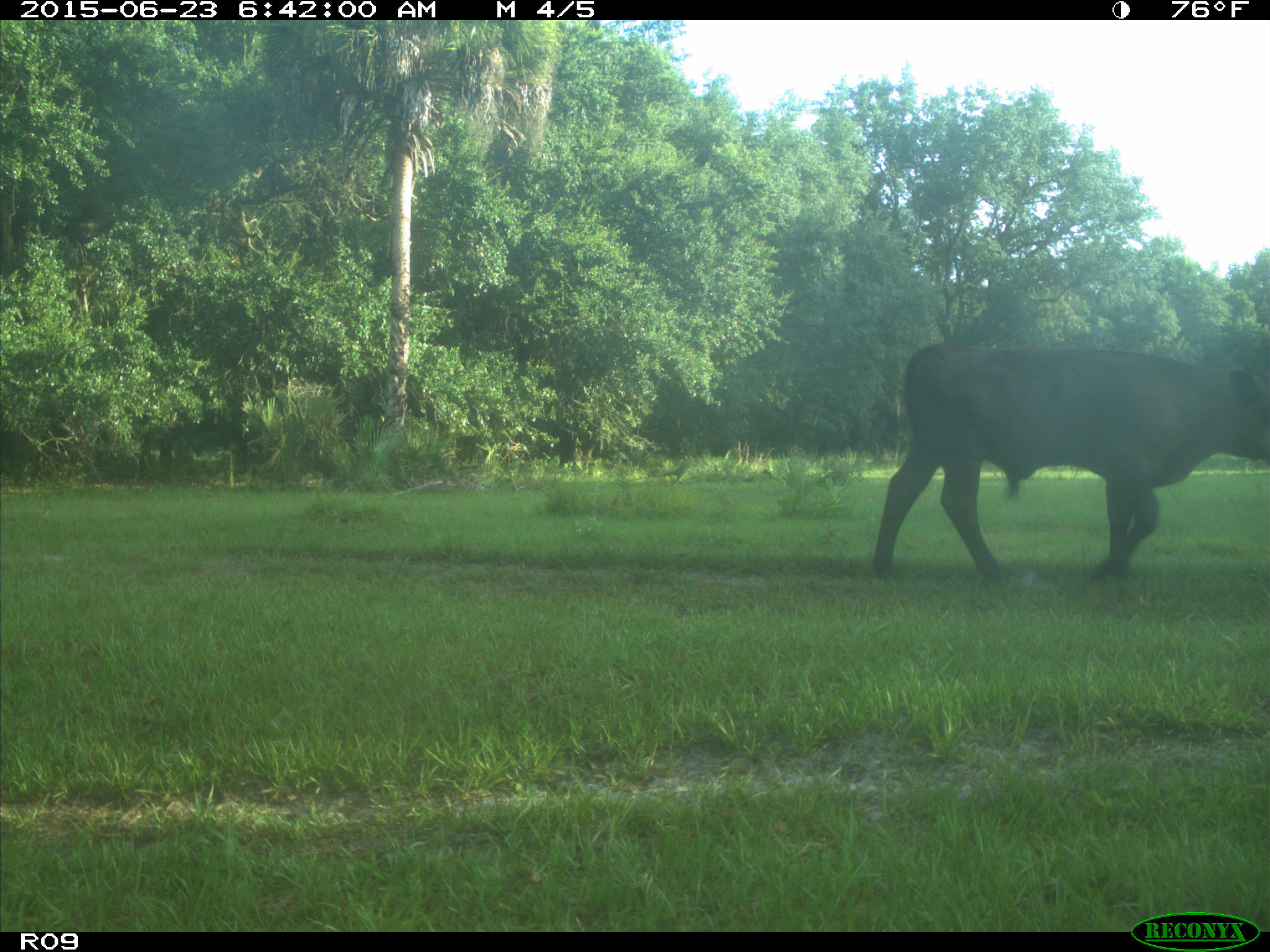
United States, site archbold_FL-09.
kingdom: Animalia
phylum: Chordata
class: Mammalia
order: Artiodactyla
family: Bovidae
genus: Bos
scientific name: Bos taurus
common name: domestic cow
Bos taurus (domestic cow).